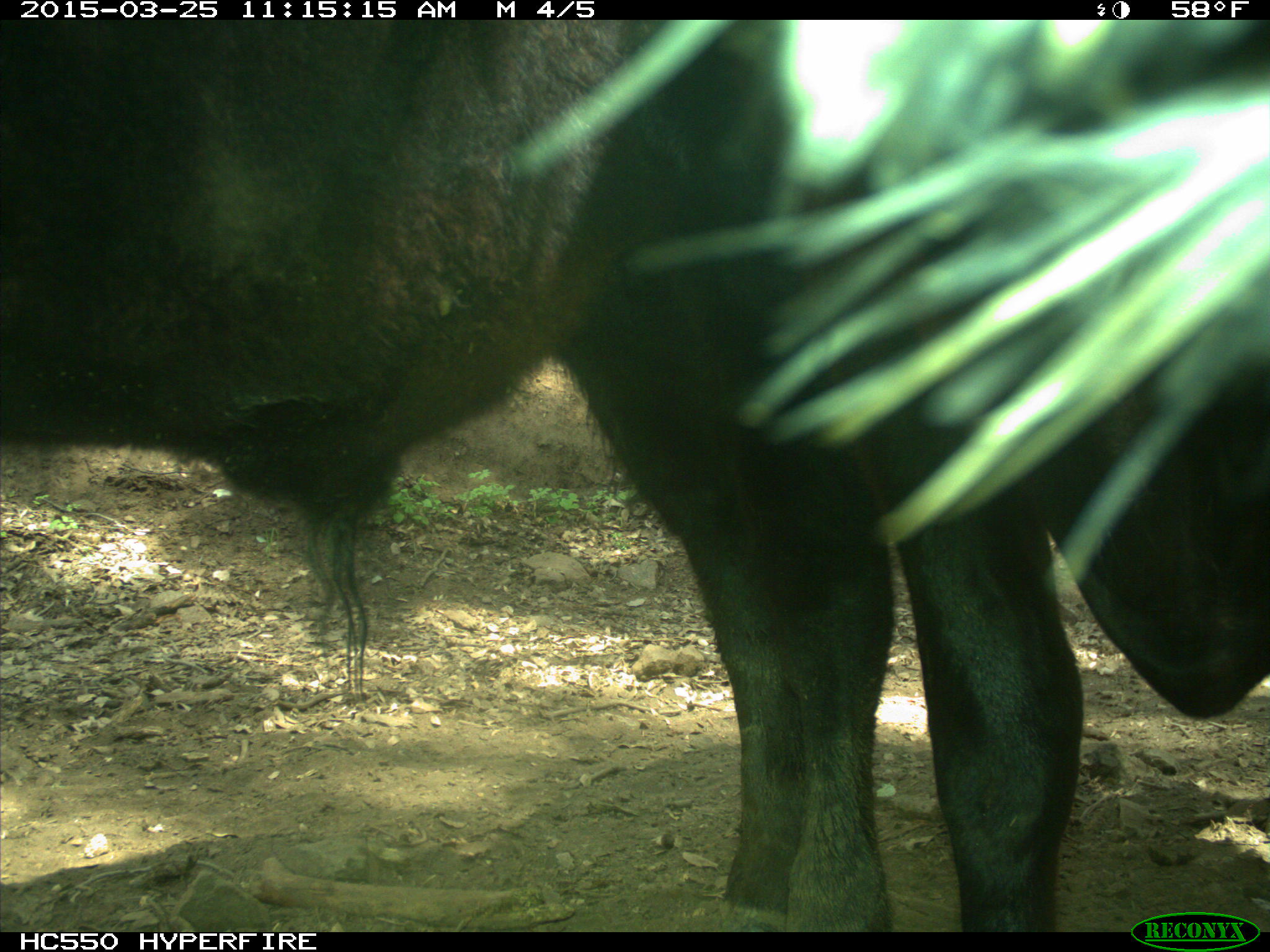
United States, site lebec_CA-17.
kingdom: Animalia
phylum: Chordata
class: Mammalia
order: Artiodactyla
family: Bovidae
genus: Bos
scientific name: Bos taurus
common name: domestic cow